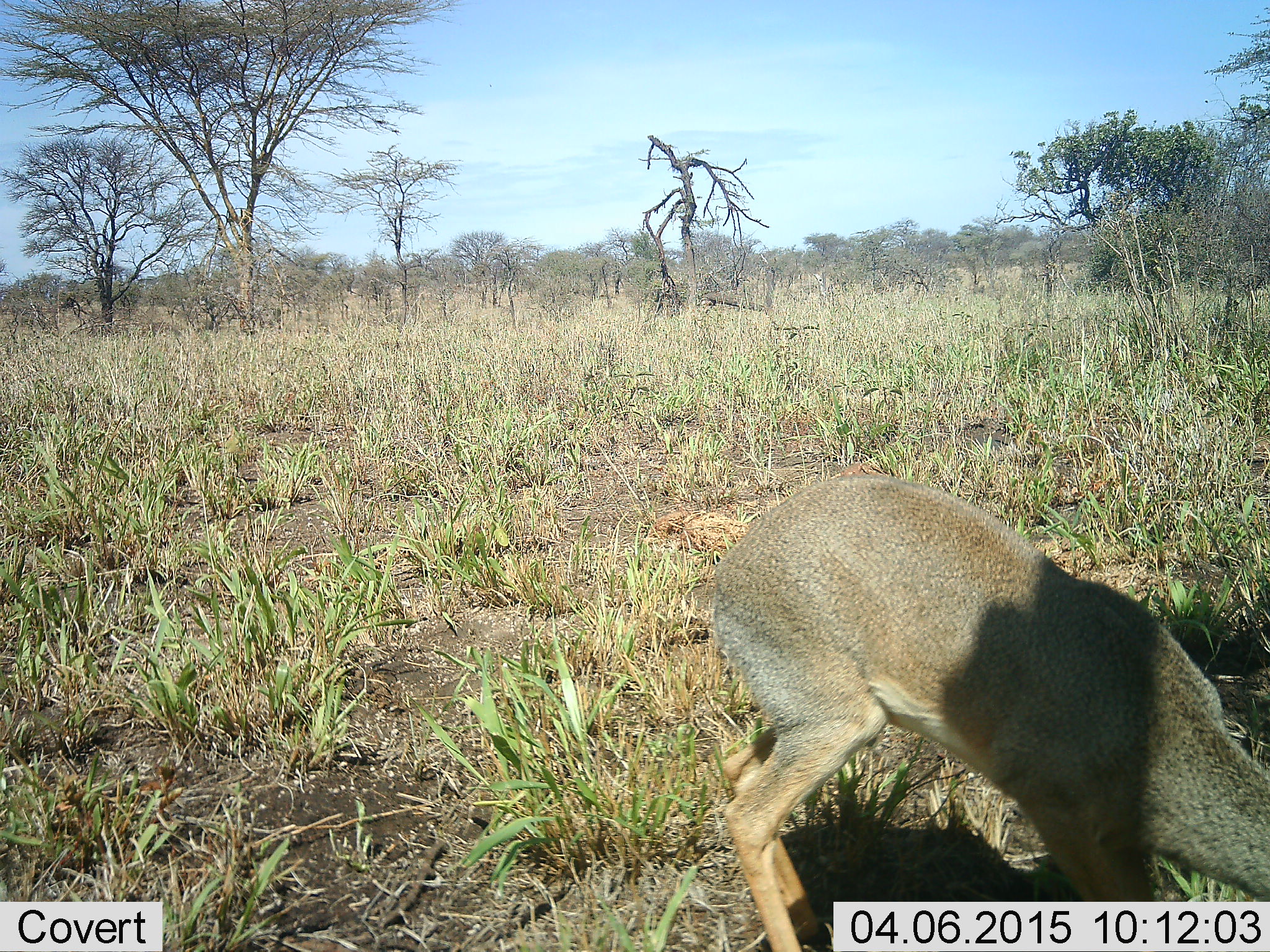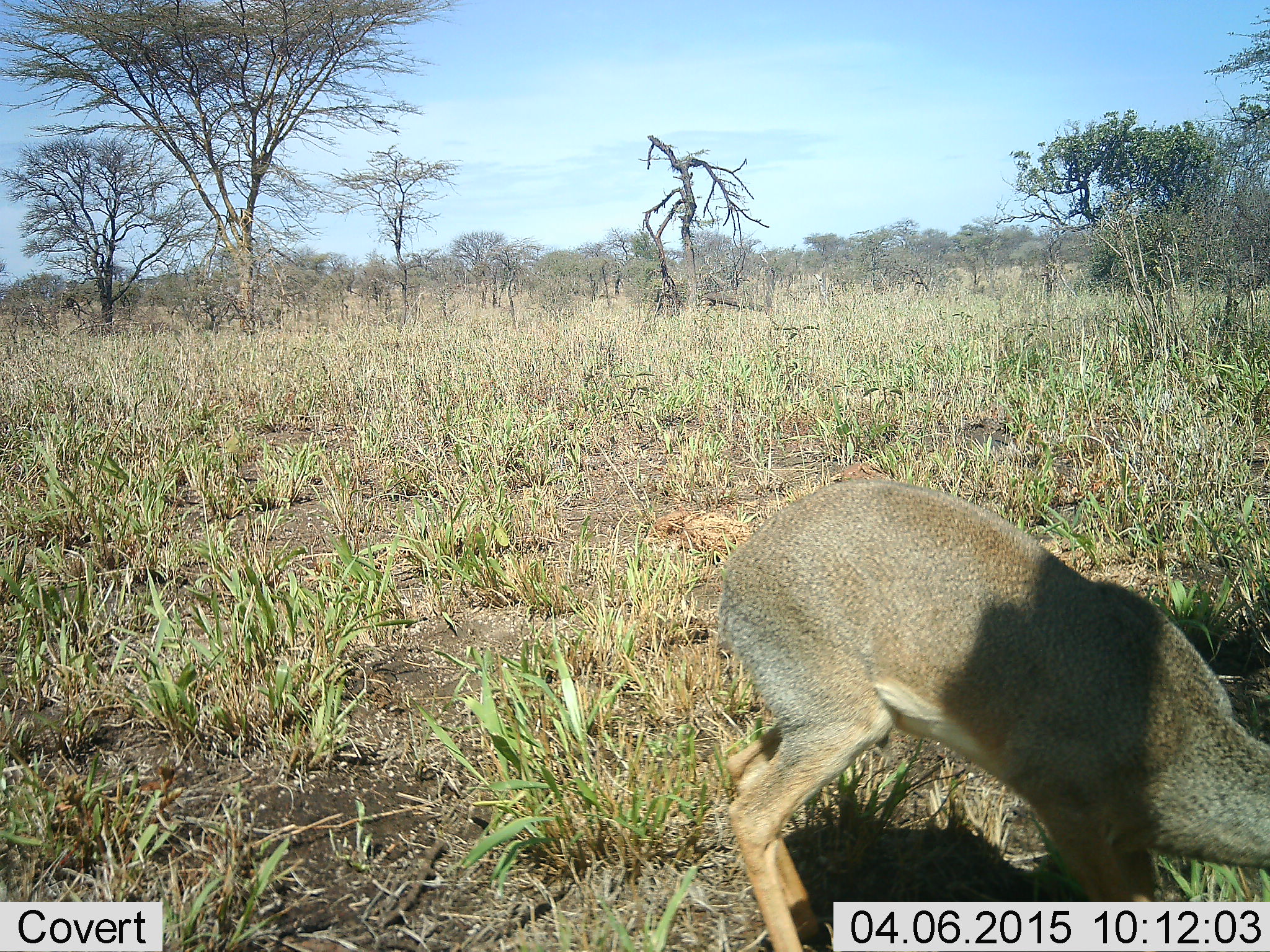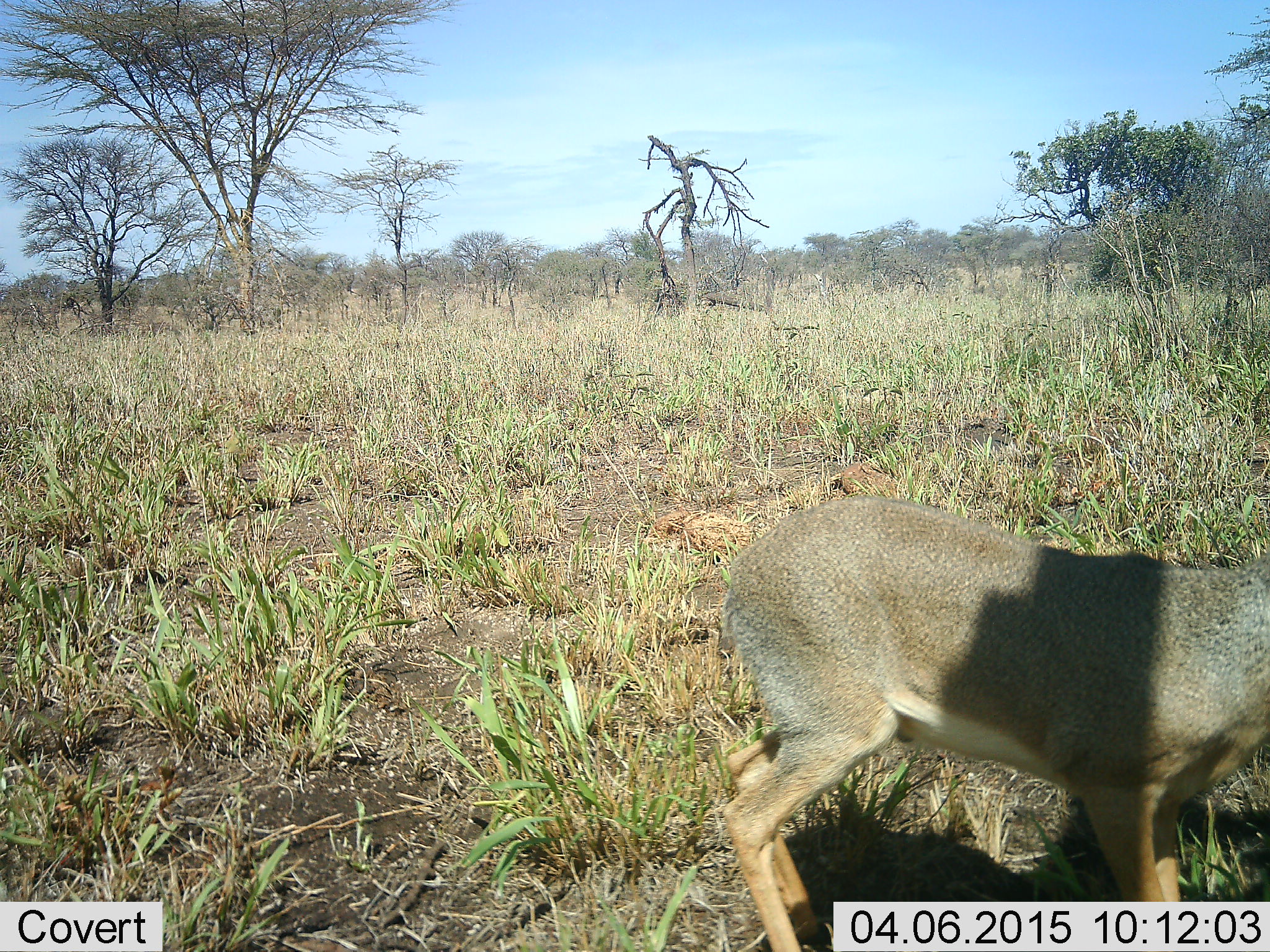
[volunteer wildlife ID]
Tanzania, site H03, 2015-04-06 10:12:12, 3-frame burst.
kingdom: Animalia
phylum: Chordata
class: Mammalia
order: Artiodactyla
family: Bovidae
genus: Madoqua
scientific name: Madoqua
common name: dikdik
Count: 1.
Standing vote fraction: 60%.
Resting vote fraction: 0%.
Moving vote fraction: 0%.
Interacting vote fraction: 0%.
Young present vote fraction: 0%.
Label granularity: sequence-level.